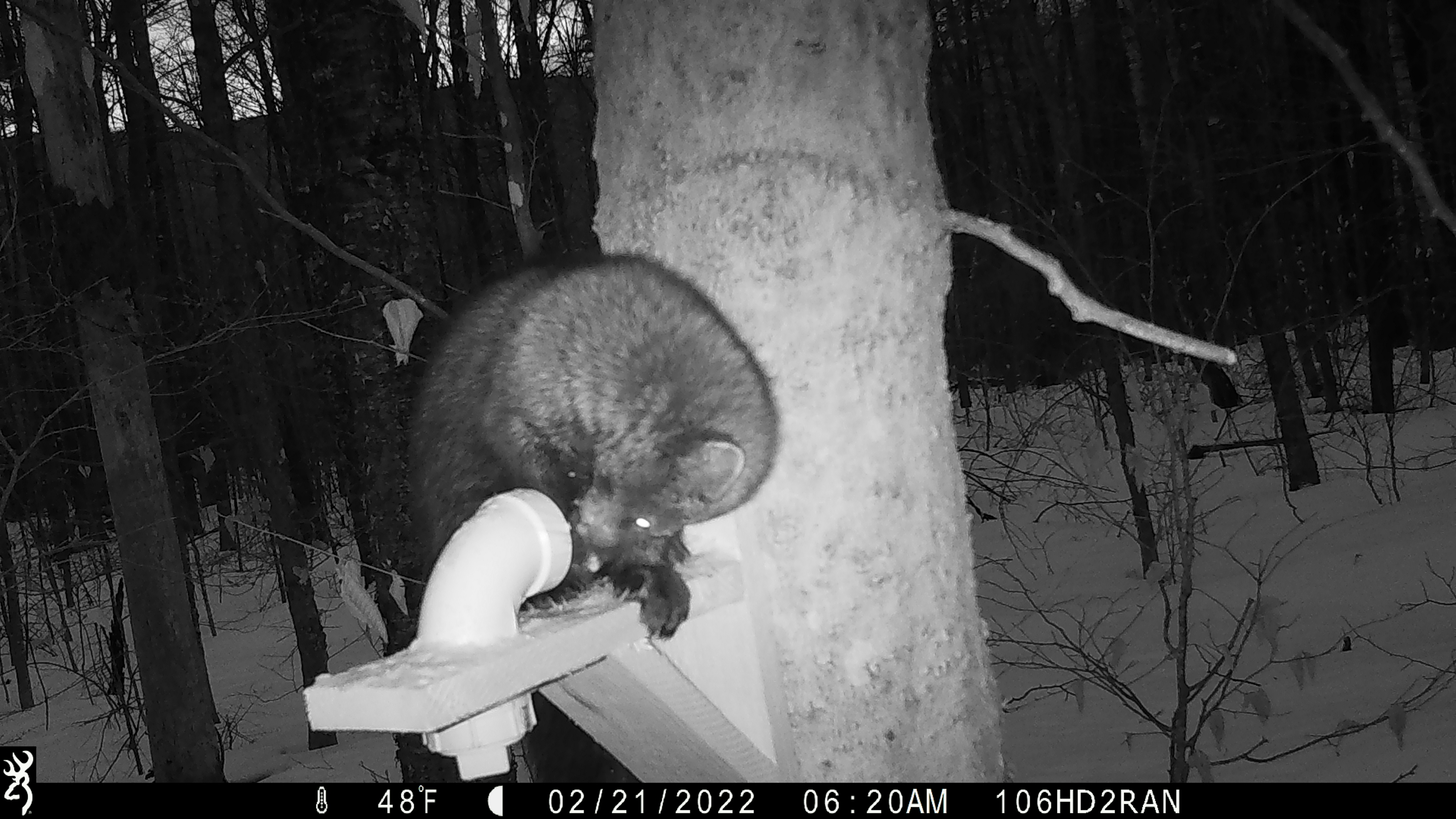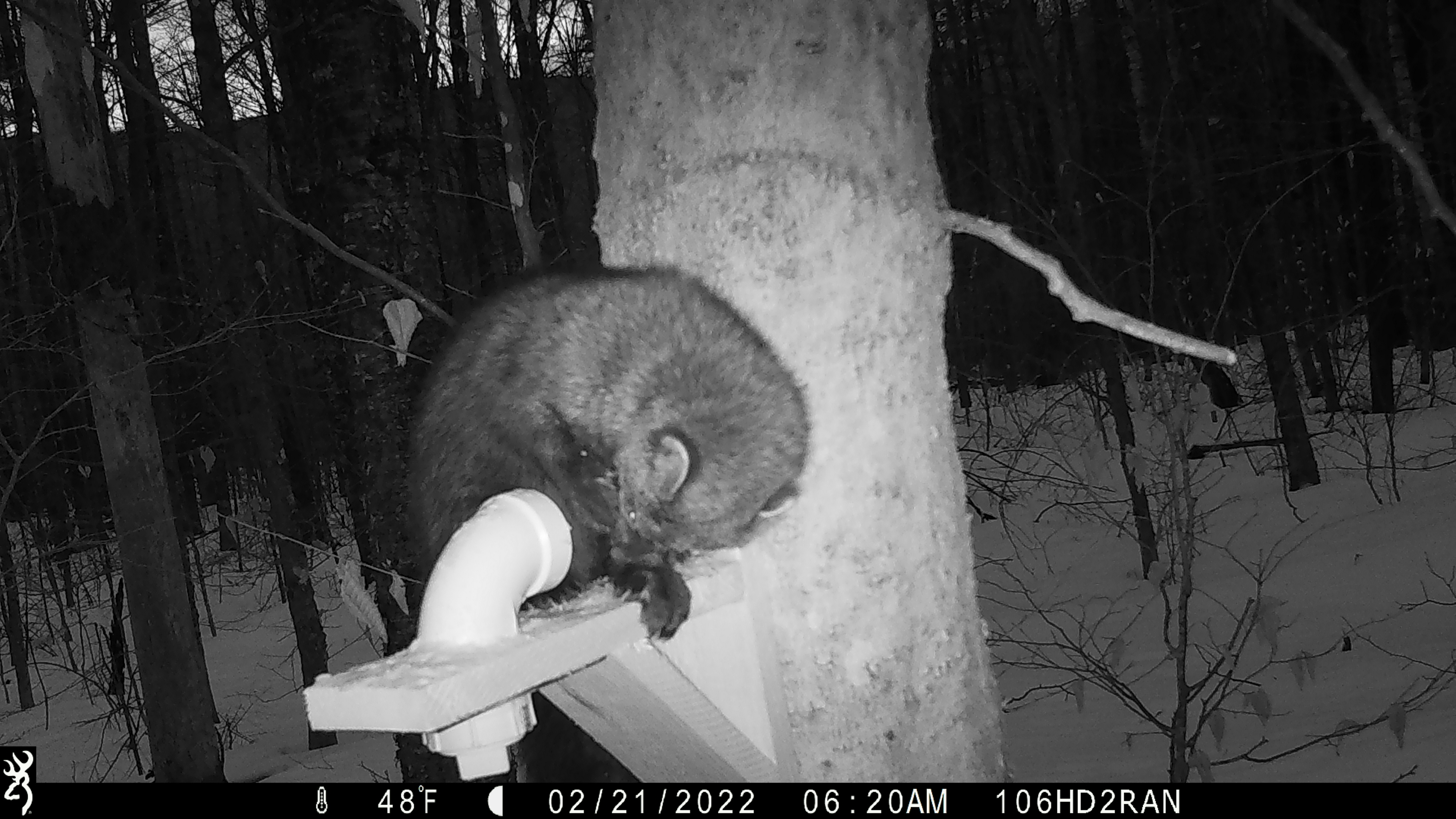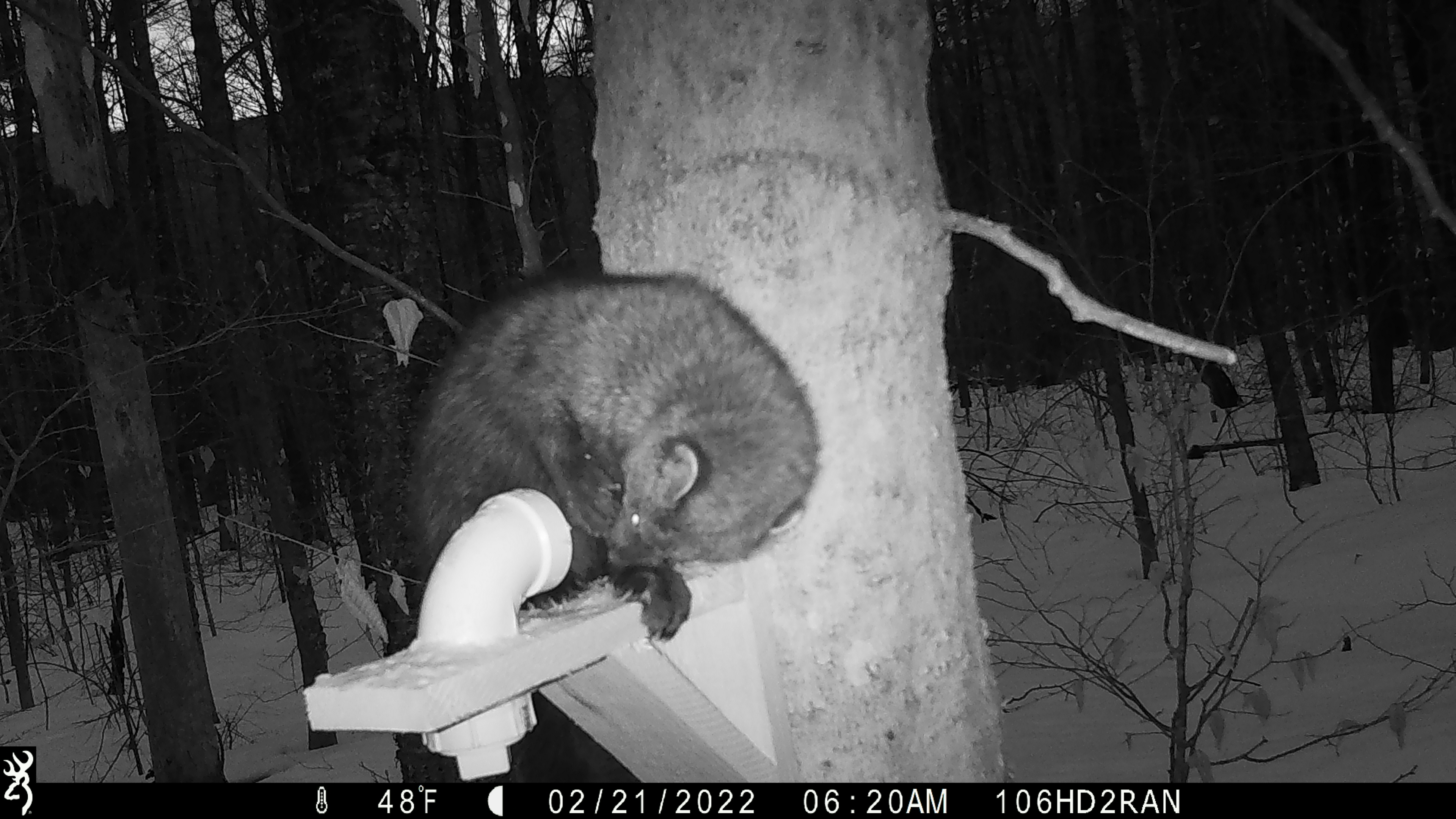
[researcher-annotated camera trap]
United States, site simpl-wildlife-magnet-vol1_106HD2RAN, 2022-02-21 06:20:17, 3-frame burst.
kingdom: Animalia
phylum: Chordata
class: Mammalia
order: Carnivora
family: Mustelidae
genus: Pekania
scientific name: Pekania pennanti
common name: fisher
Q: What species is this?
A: Fisher (Pekania pennanti).